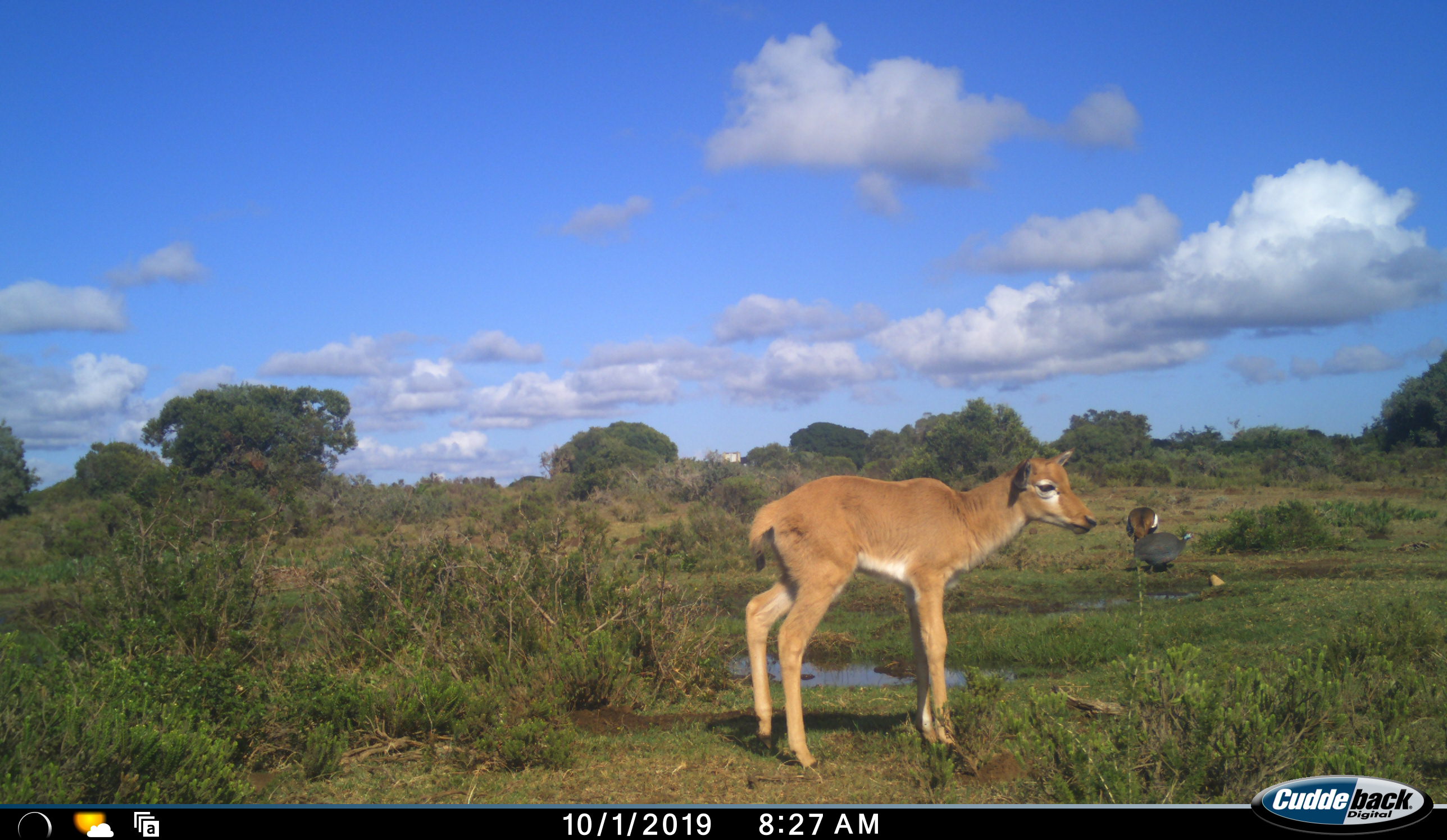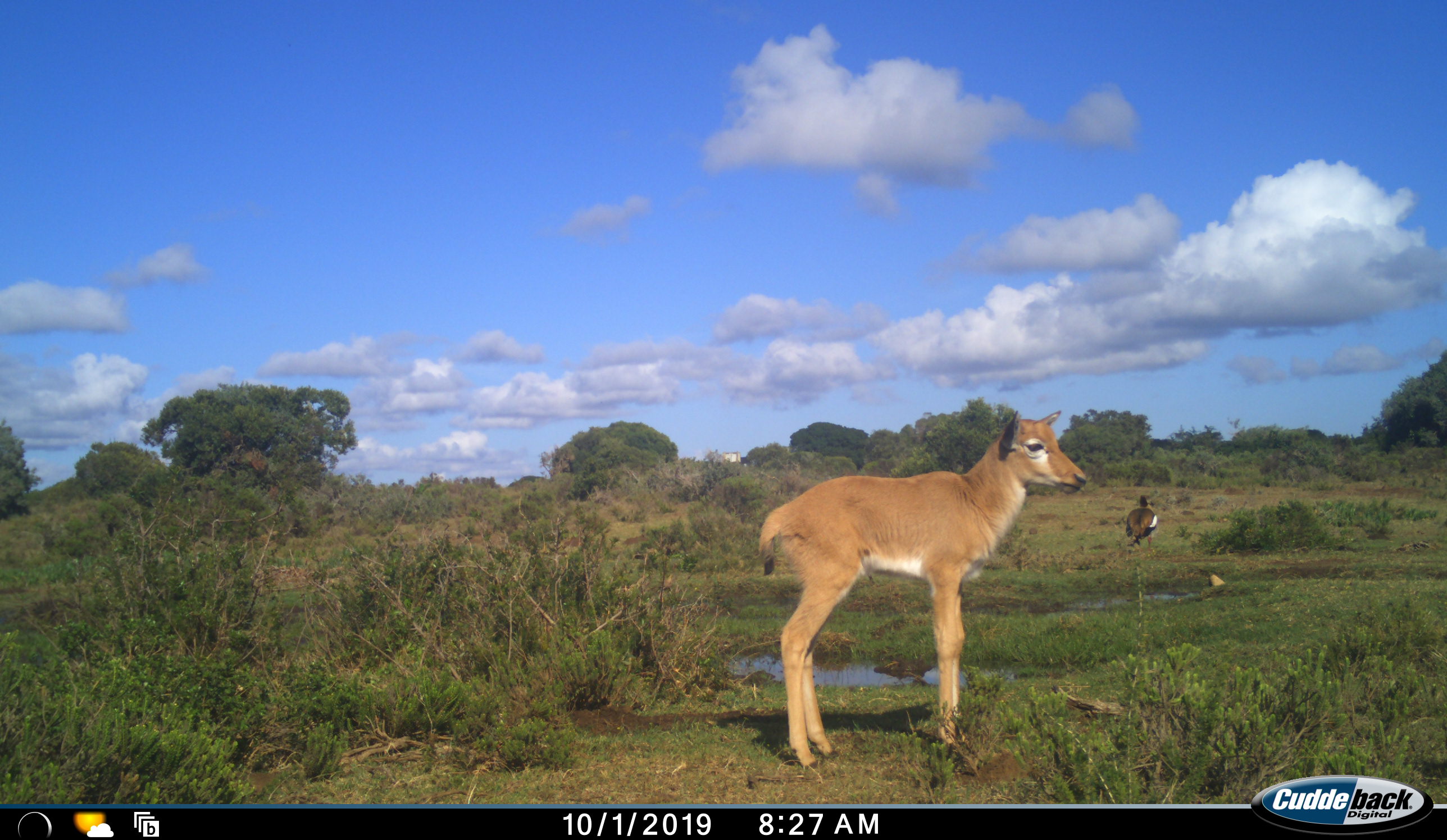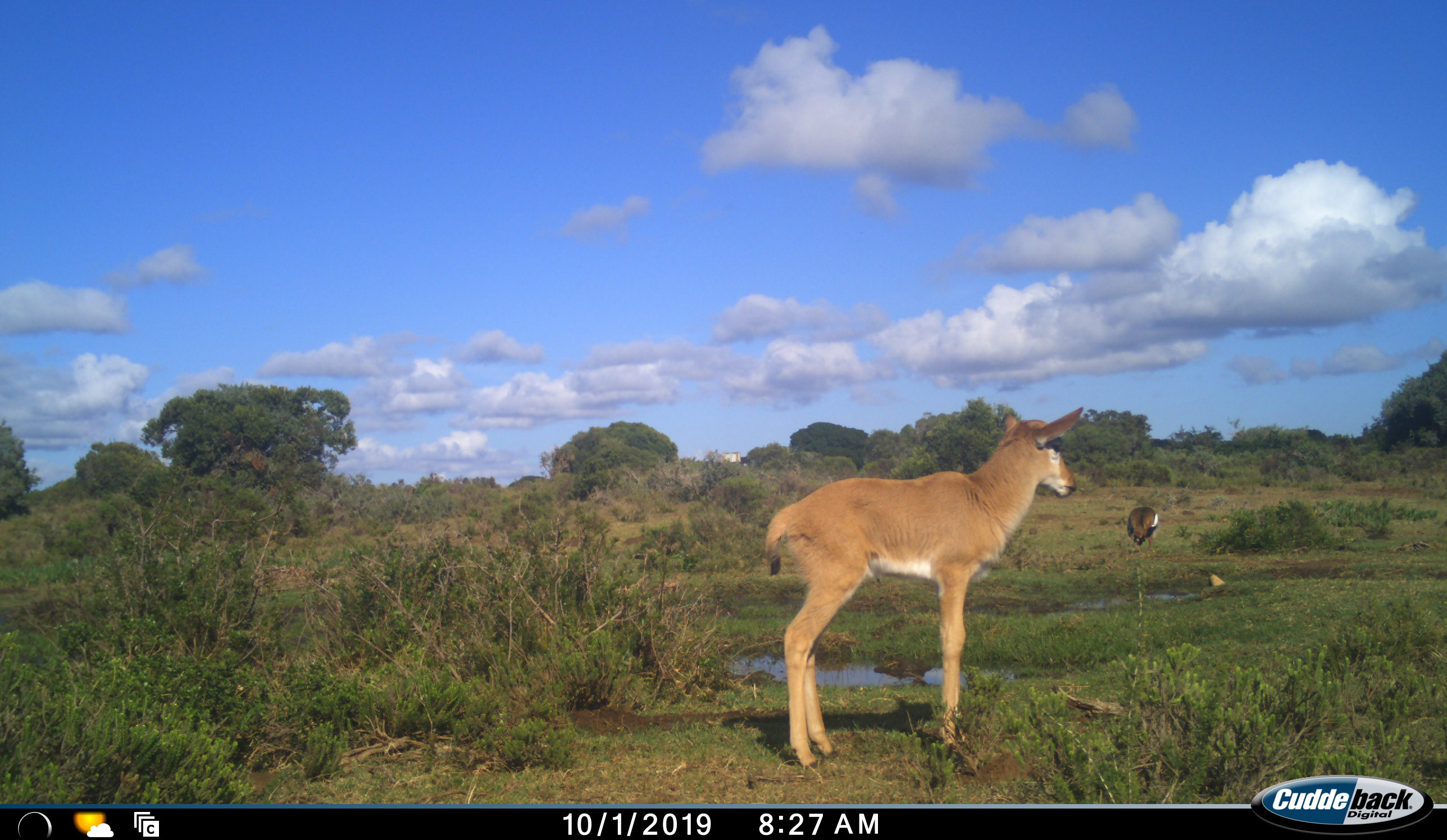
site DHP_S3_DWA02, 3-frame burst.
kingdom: Animalia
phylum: Chordata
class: Aves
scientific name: Aves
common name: bird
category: birdother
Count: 2.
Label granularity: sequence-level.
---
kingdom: Animalia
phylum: Chordata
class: Mammalia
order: Artiodactyla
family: Bovidae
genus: Damaliscus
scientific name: Damaliscus pygargus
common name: bontebok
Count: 1.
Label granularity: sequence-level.